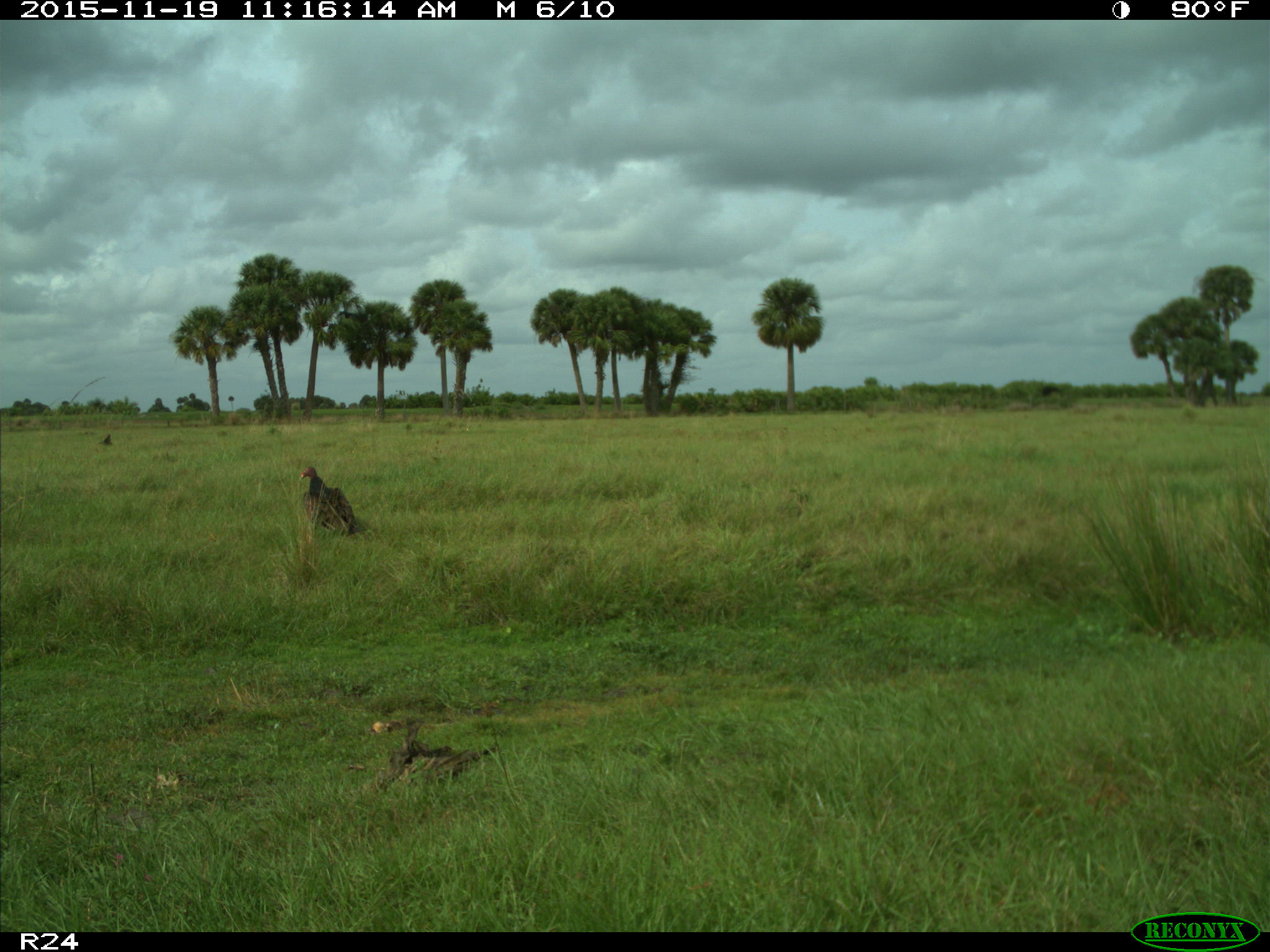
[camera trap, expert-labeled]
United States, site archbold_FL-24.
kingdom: Animalia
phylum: Chordata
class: Aves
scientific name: Aves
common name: birds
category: unidentified bird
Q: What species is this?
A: Unidentified bird (birds) (Aves).